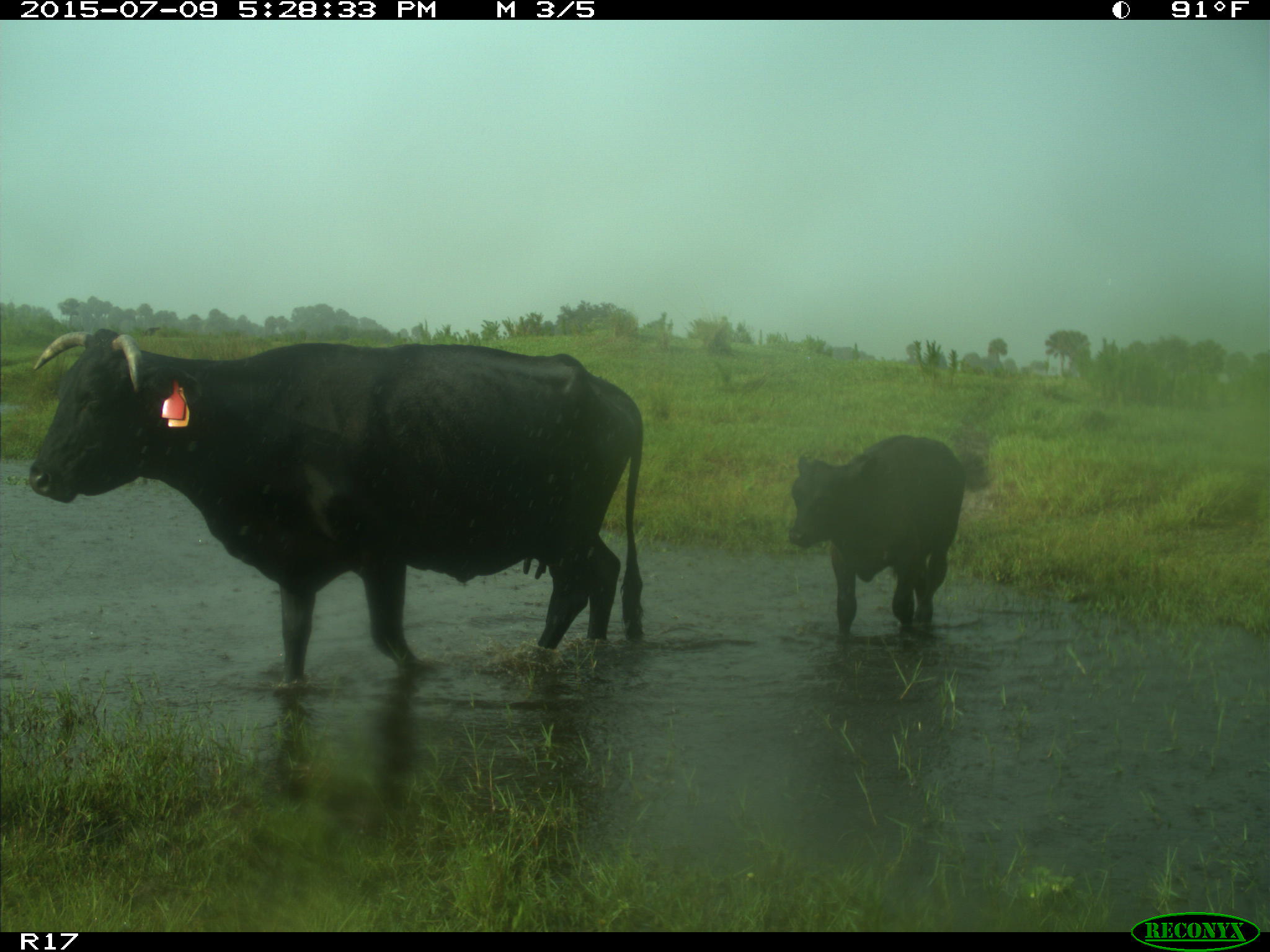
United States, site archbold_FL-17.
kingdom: Animalia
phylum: Chordata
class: Mammalia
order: Artiodactyla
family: Bovidae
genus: Bos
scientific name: Bos taurus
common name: domestic cow